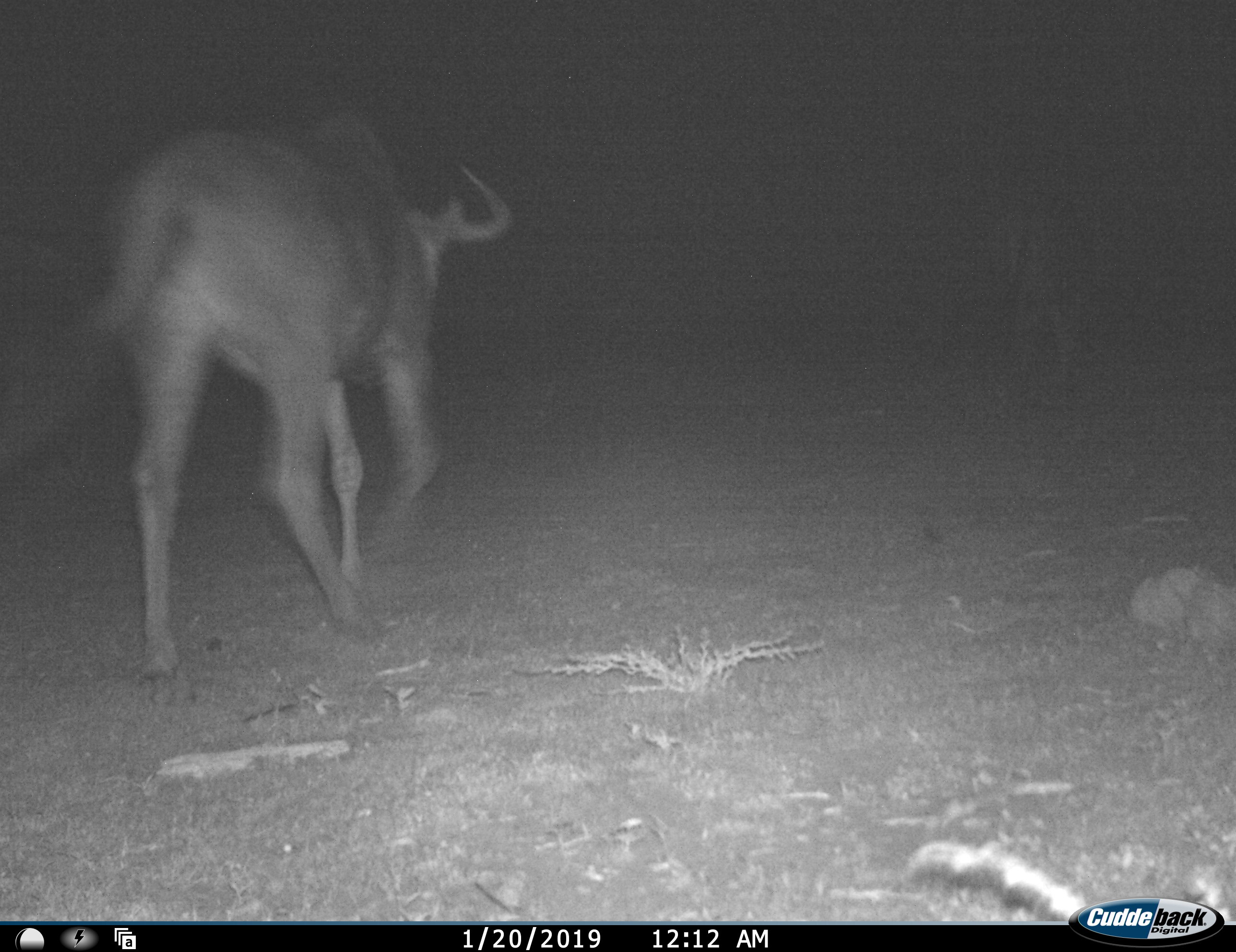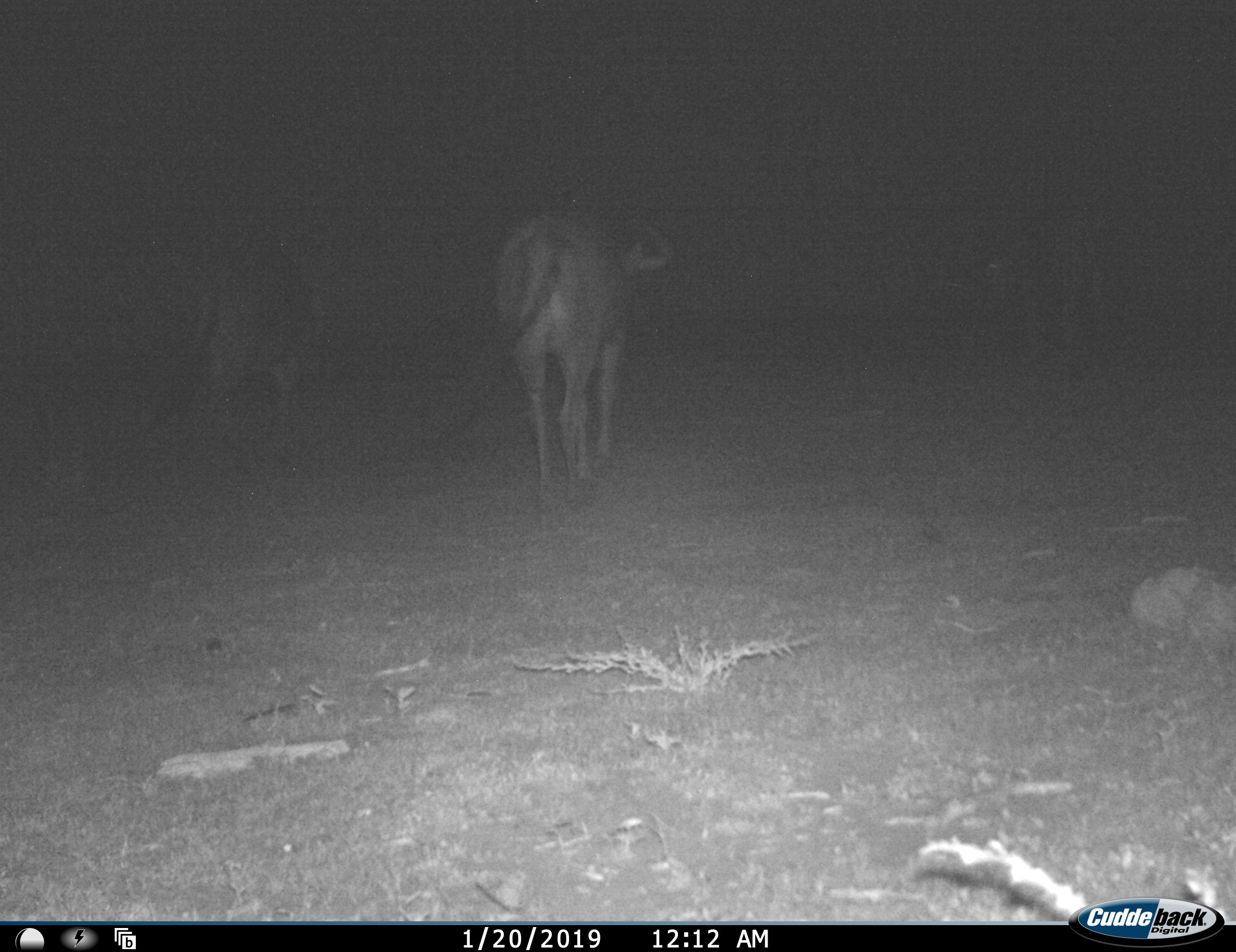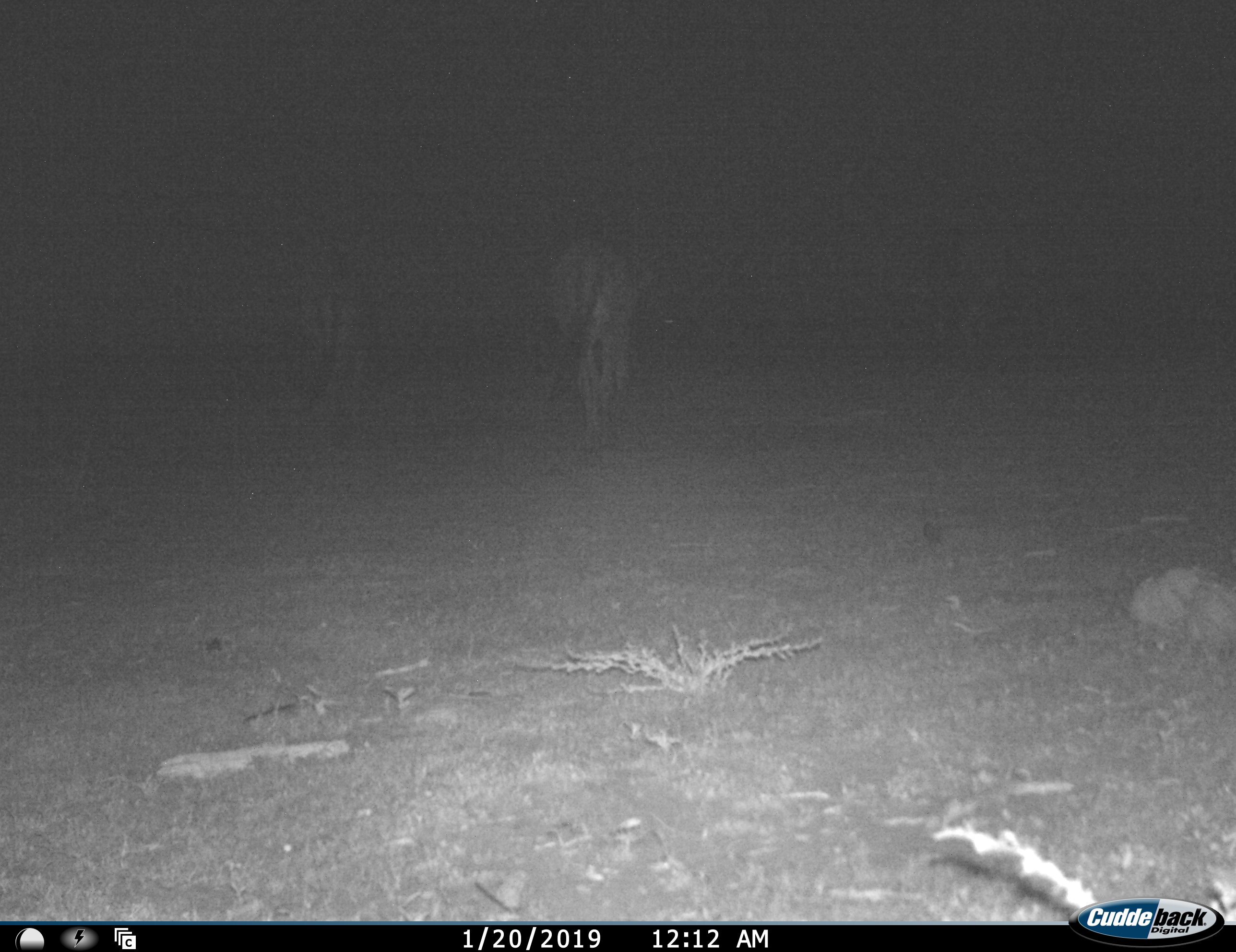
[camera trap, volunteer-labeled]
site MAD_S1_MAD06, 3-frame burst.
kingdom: Animalia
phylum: Chordata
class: Mammalia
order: Artiodactyla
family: Bovidae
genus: Connochaetes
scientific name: Connochaetes taurinus taurinus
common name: blue wildebeest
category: wildebeestblue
Wildebeestblue (blue wildebeest) (Connochaetes taurinus taurinus), count 2. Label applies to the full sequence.